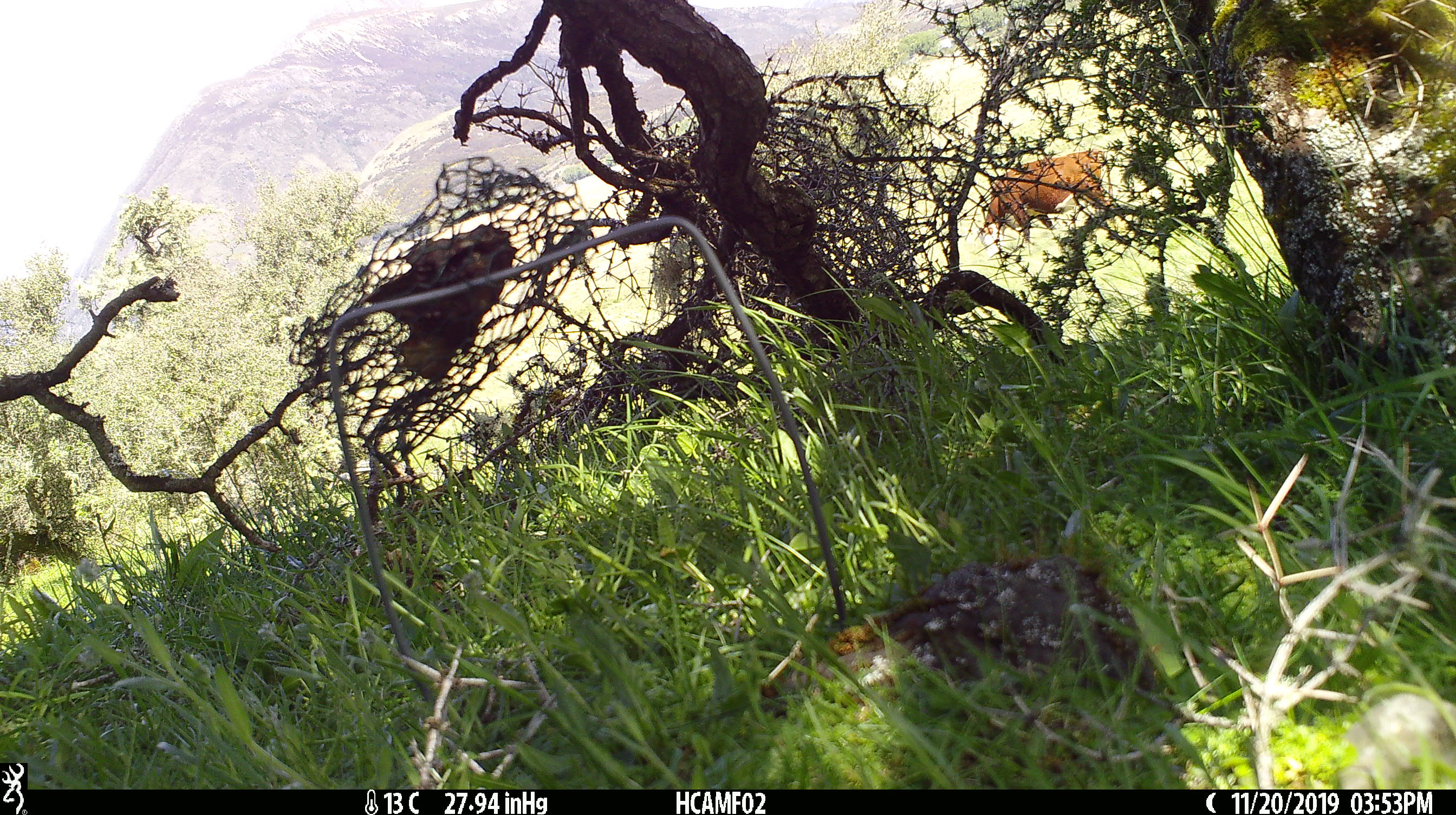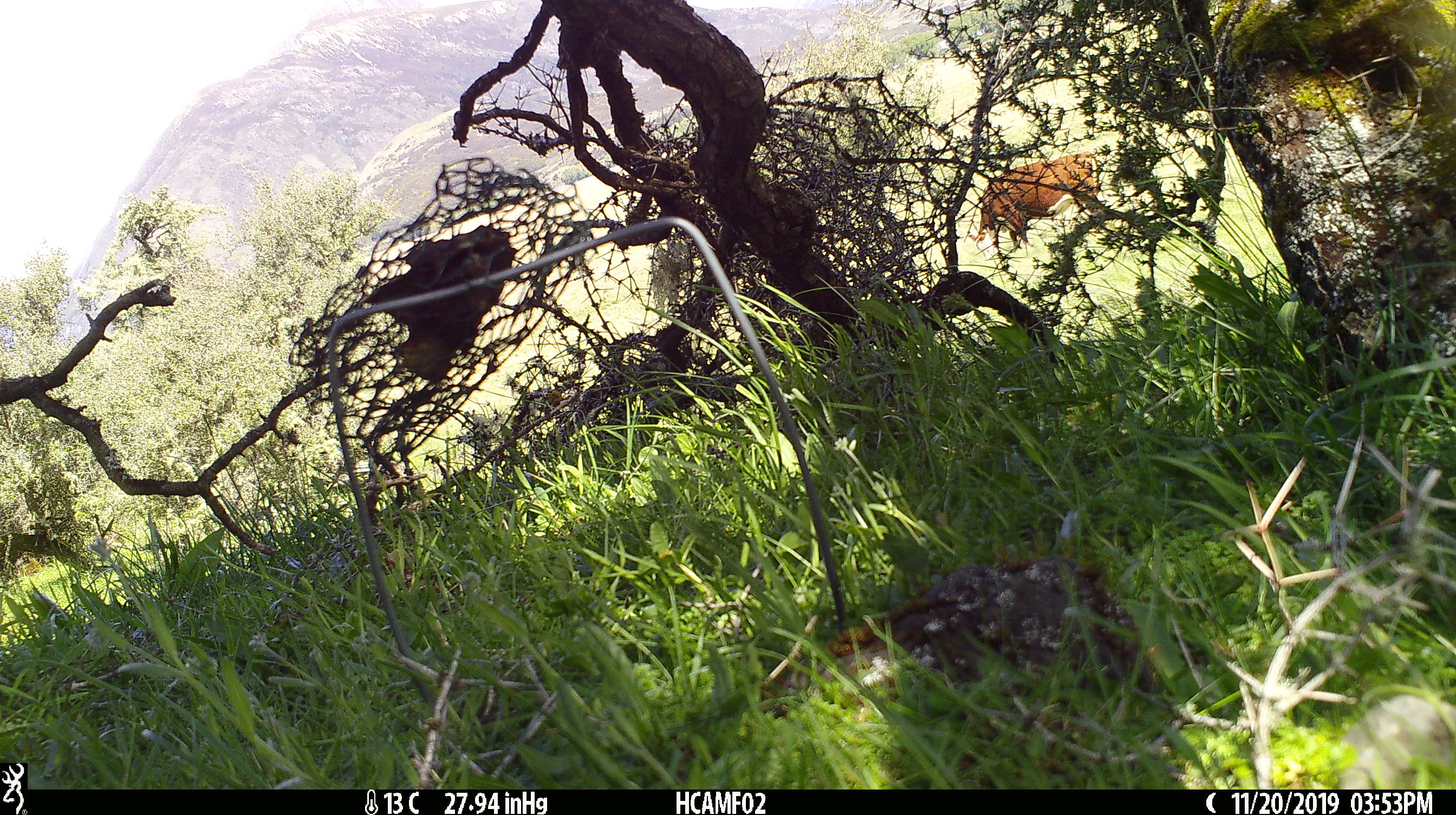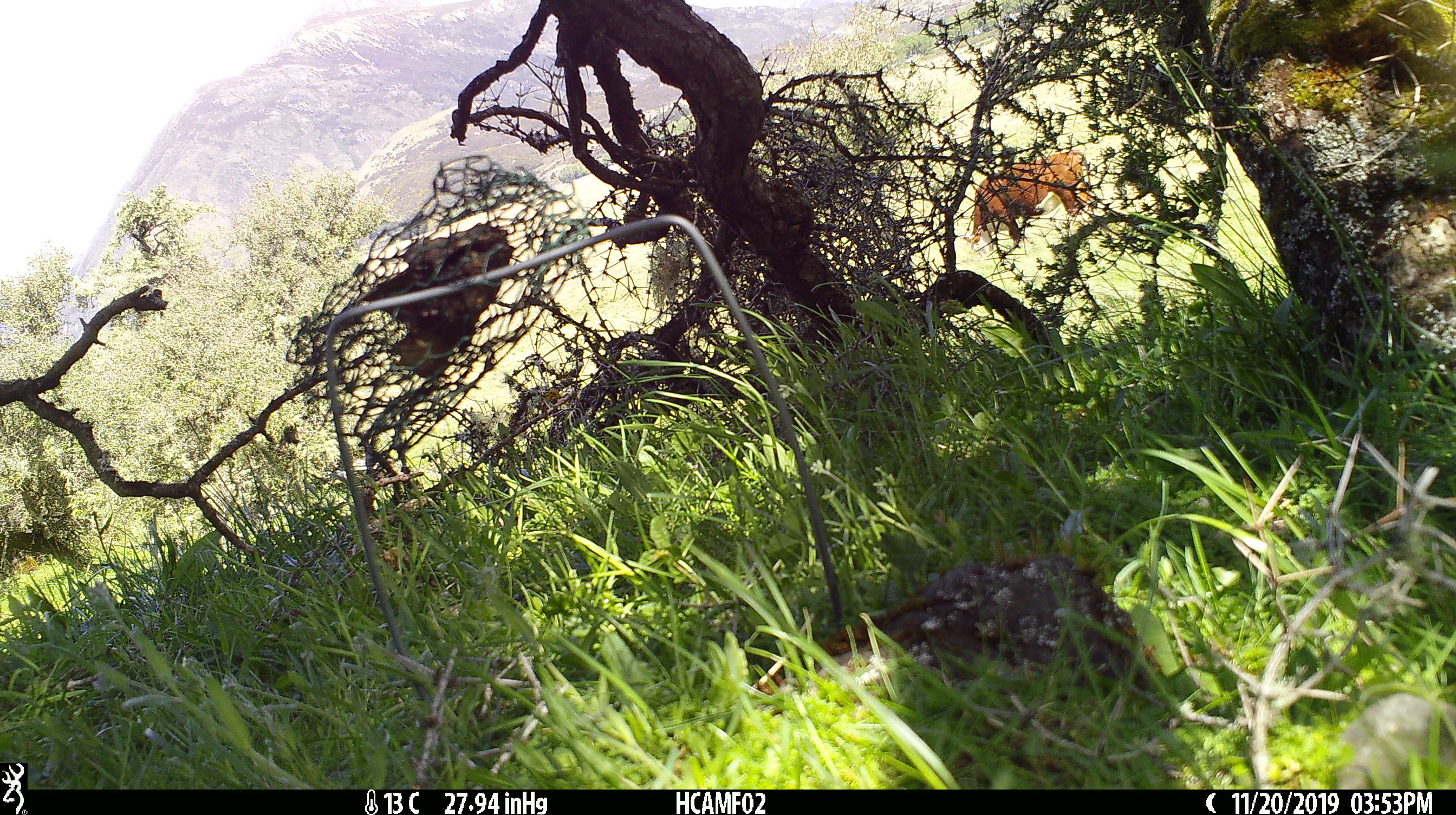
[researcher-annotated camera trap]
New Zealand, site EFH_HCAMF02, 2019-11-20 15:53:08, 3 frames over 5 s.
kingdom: Animalia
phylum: Chordata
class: Mammalia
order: Artiodactyla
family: Bovidae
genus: Bos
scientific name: Bos taurus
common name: domestic cow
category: cow